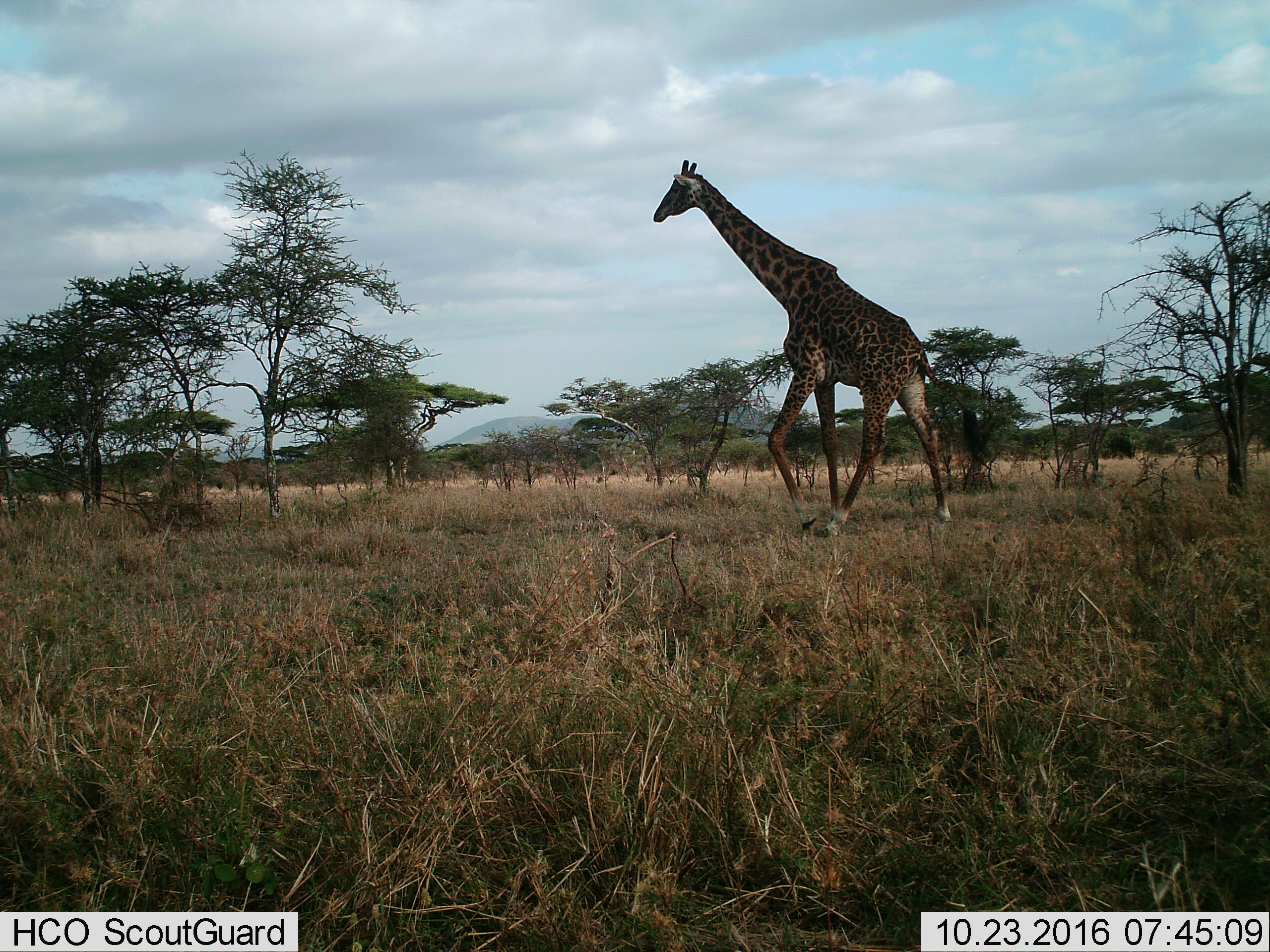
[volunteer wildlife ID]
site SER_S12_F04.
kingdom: Animalia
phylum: Chordata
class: Mammalia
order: Artiodactyla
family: Giraffidae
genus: Giraffa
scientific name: Giraffa camelopardalis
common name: giraffe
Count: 1.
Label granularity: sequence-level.